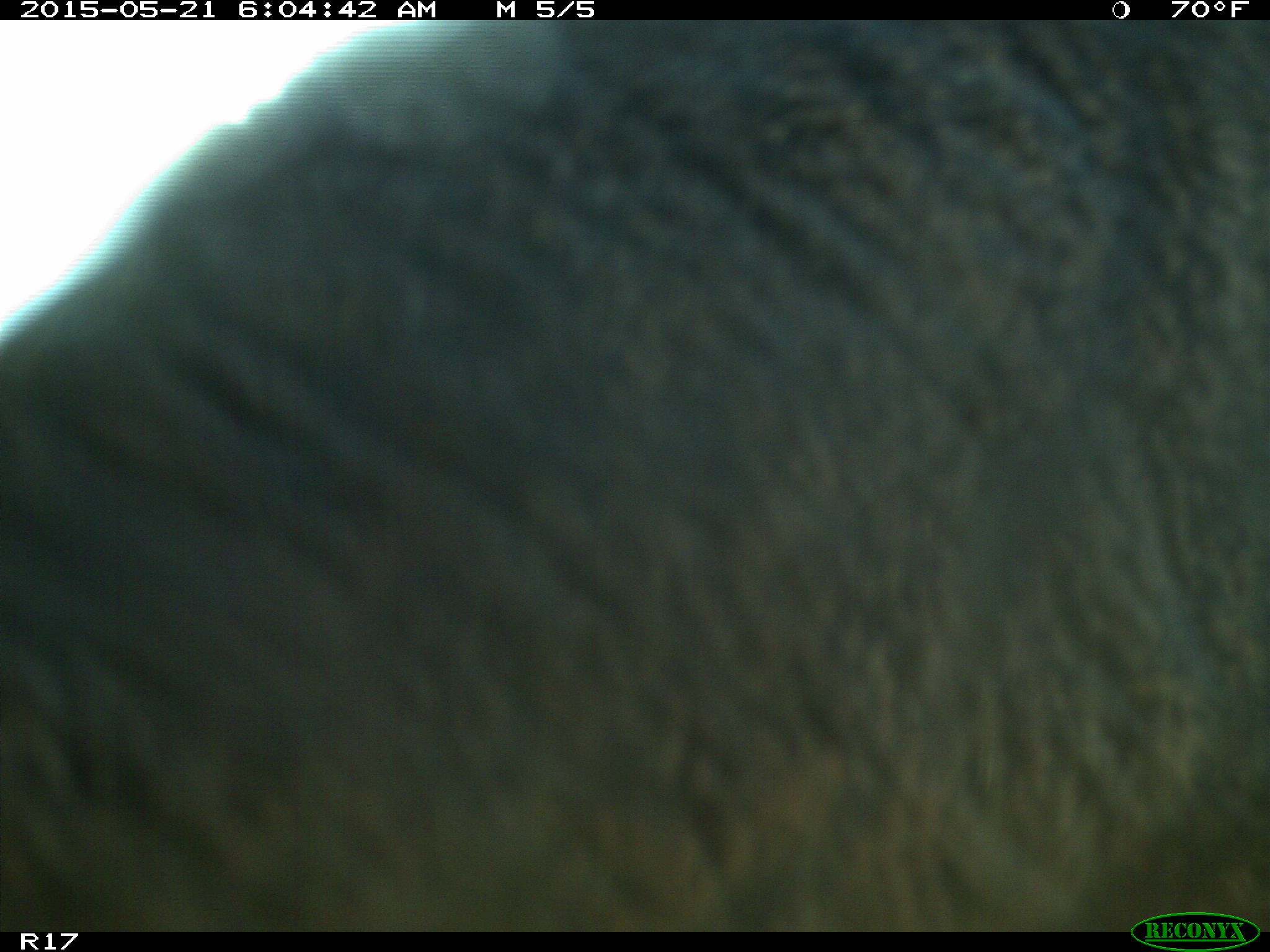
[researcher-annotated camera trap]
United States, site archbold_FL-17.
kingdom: Animalia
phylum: Chordata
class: Mammalia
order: Artiodactyla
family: Bovidae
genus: Bos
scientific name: Bos taurus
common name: domestic cow